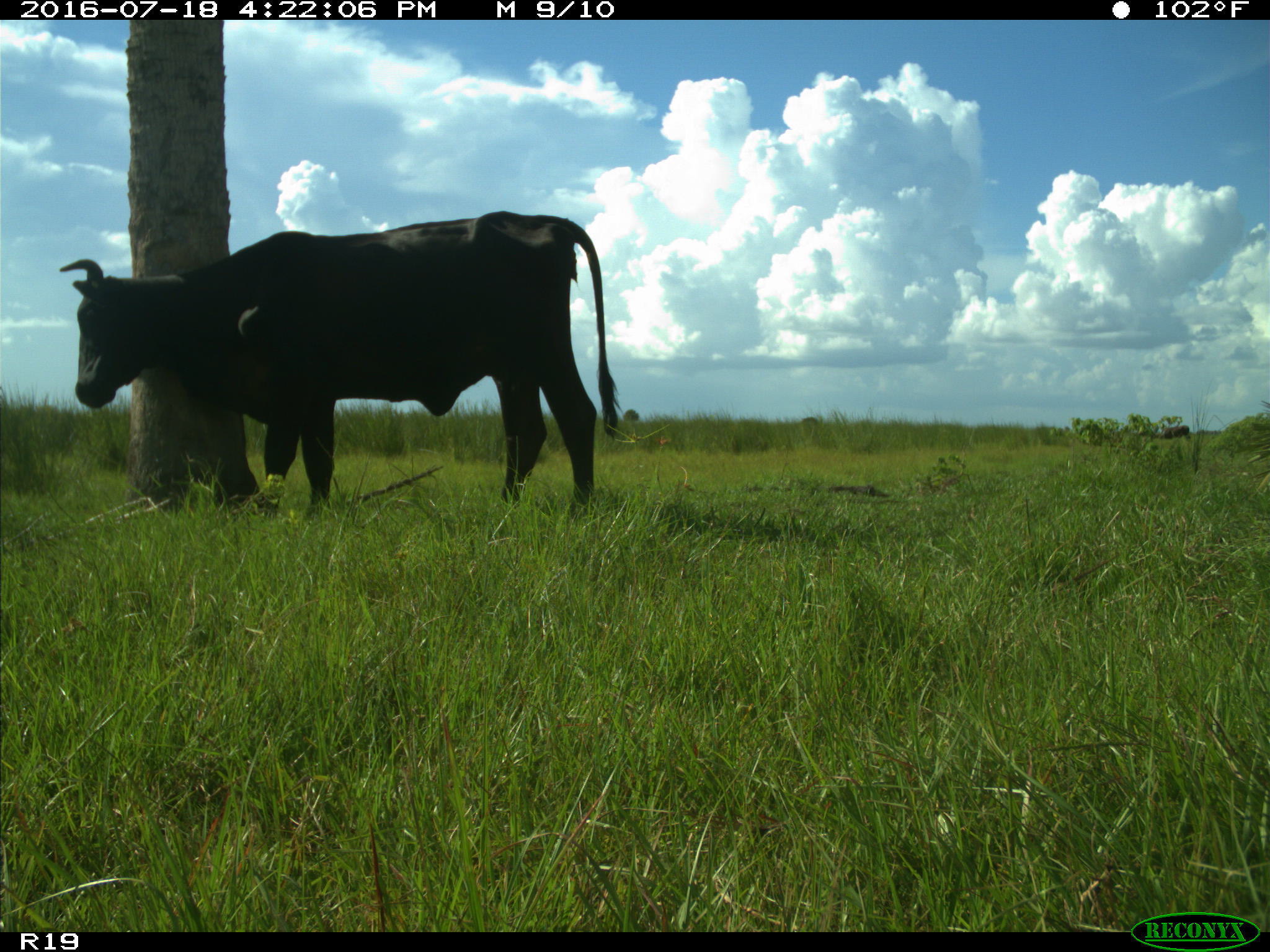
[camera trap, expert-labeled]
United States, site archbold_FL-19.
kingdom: Animalia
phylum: Chordata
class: Mammalia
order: Artiodactyla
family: Bovidae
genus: Bos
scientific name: Bos taurus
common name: domestic cow